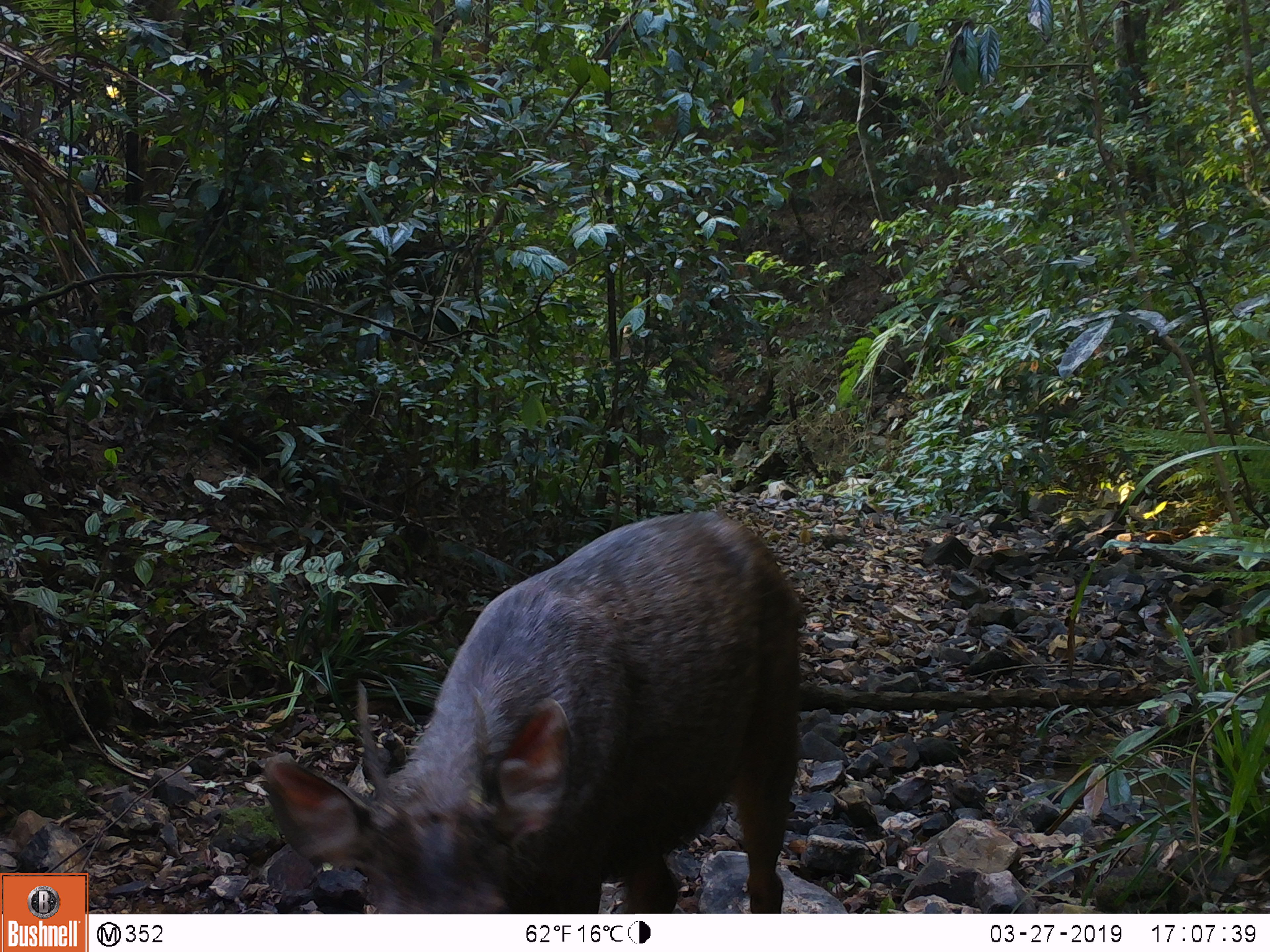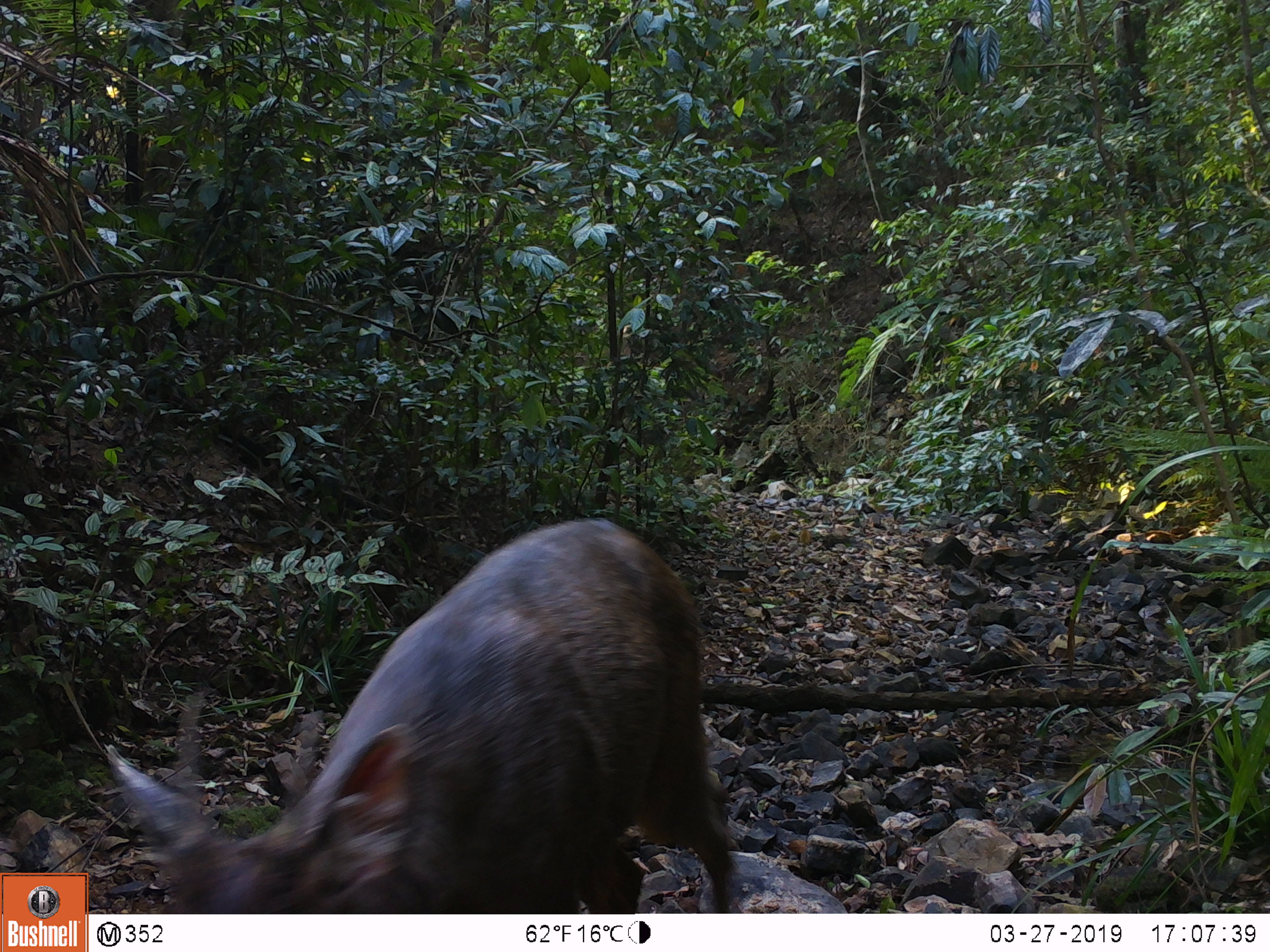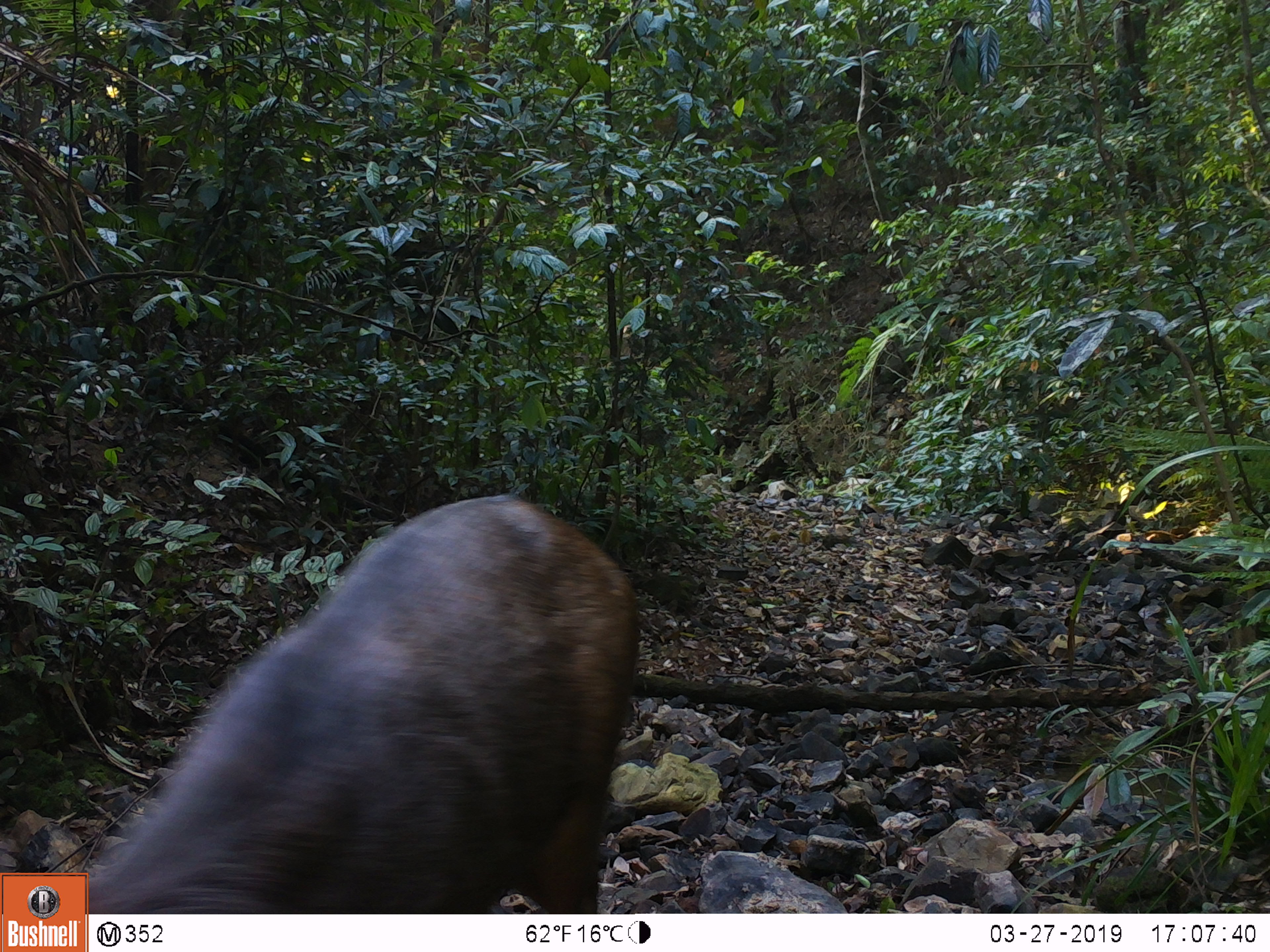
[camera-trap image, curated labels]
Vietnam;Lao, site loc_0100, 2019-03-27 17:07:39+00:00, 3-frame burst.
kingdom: Animalia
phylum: Chordata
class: Mammalia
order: Artiodactyla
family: Cervidae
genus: Rusa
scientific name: Rusa unicolor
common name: sambar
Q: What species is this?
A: Sambar (Rusa unicolor).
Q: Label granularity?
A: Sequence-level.